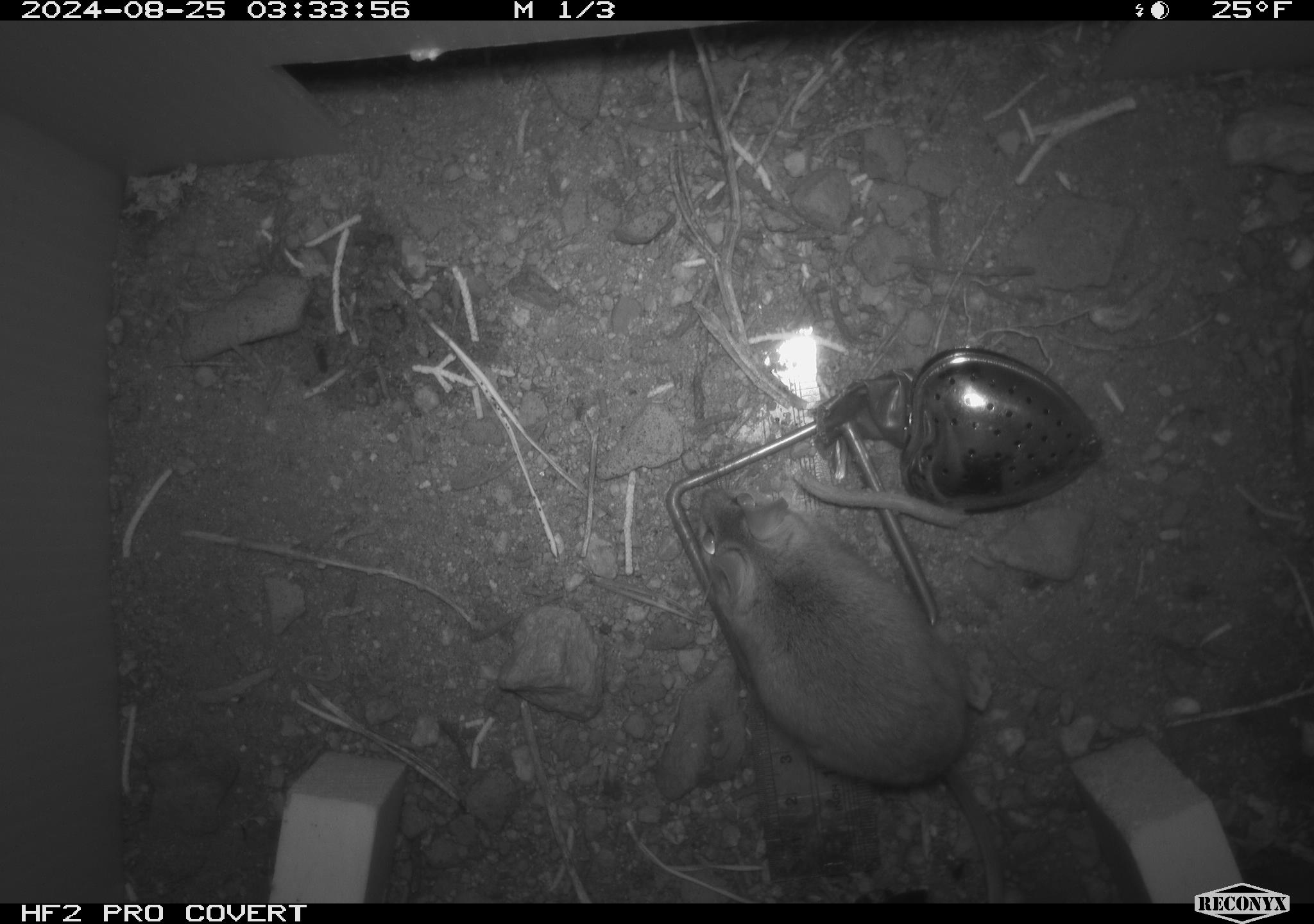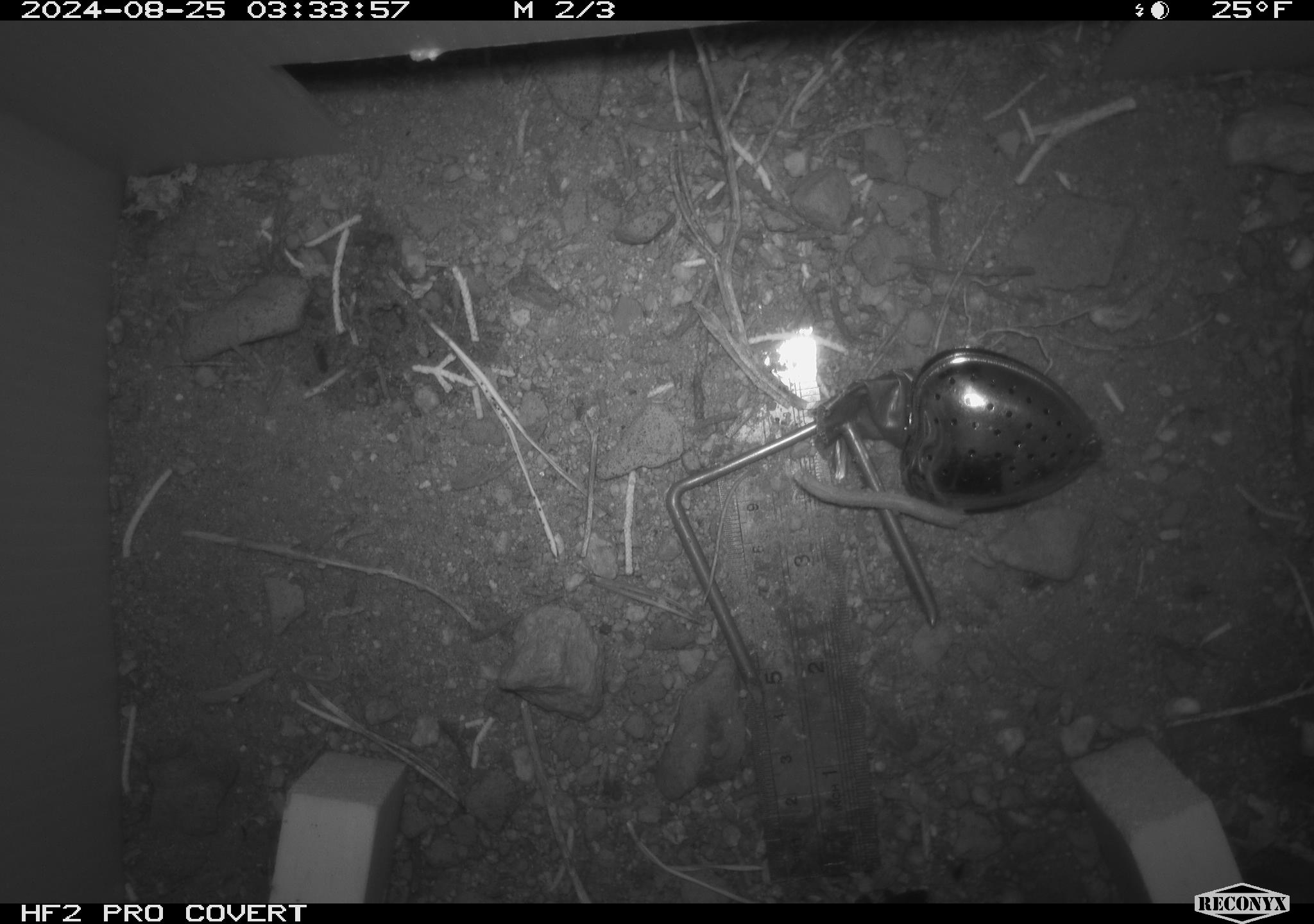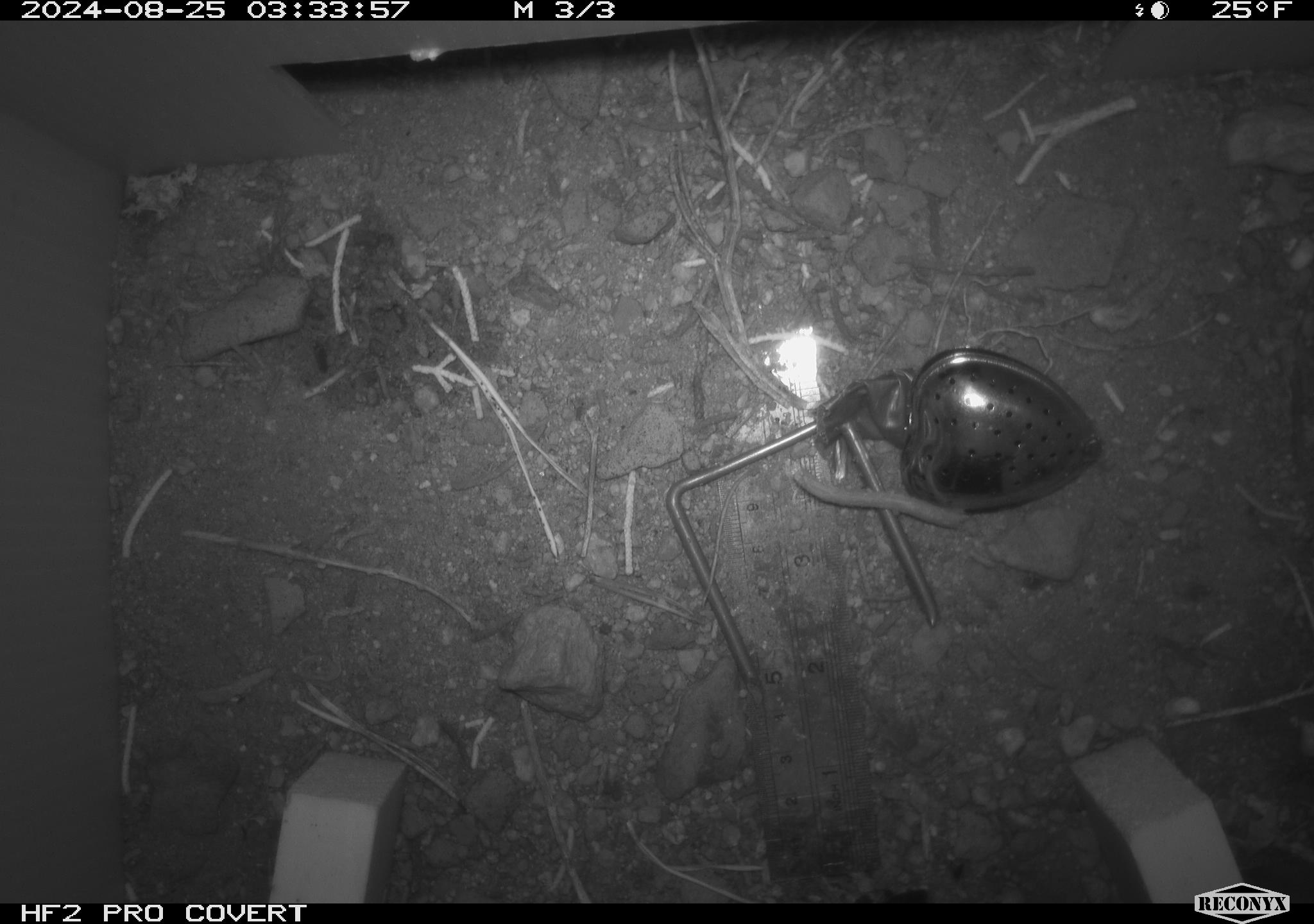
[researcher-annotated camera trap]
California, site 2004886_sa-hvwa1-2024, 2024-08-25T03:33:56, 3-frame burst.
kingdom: Animalia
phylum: Chordata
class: Mammalia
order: Rodentia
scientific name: Rodentia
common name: mouse species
Mouse species (Rodentia).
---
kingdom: Animalia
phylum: Chordata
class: Mammalia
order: Rodentia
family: Sciuridae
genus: Neotamias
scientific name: Neotamias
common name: western chipmunks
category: neotamias species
Neotamias species (western chipmunks) (Neotamias).